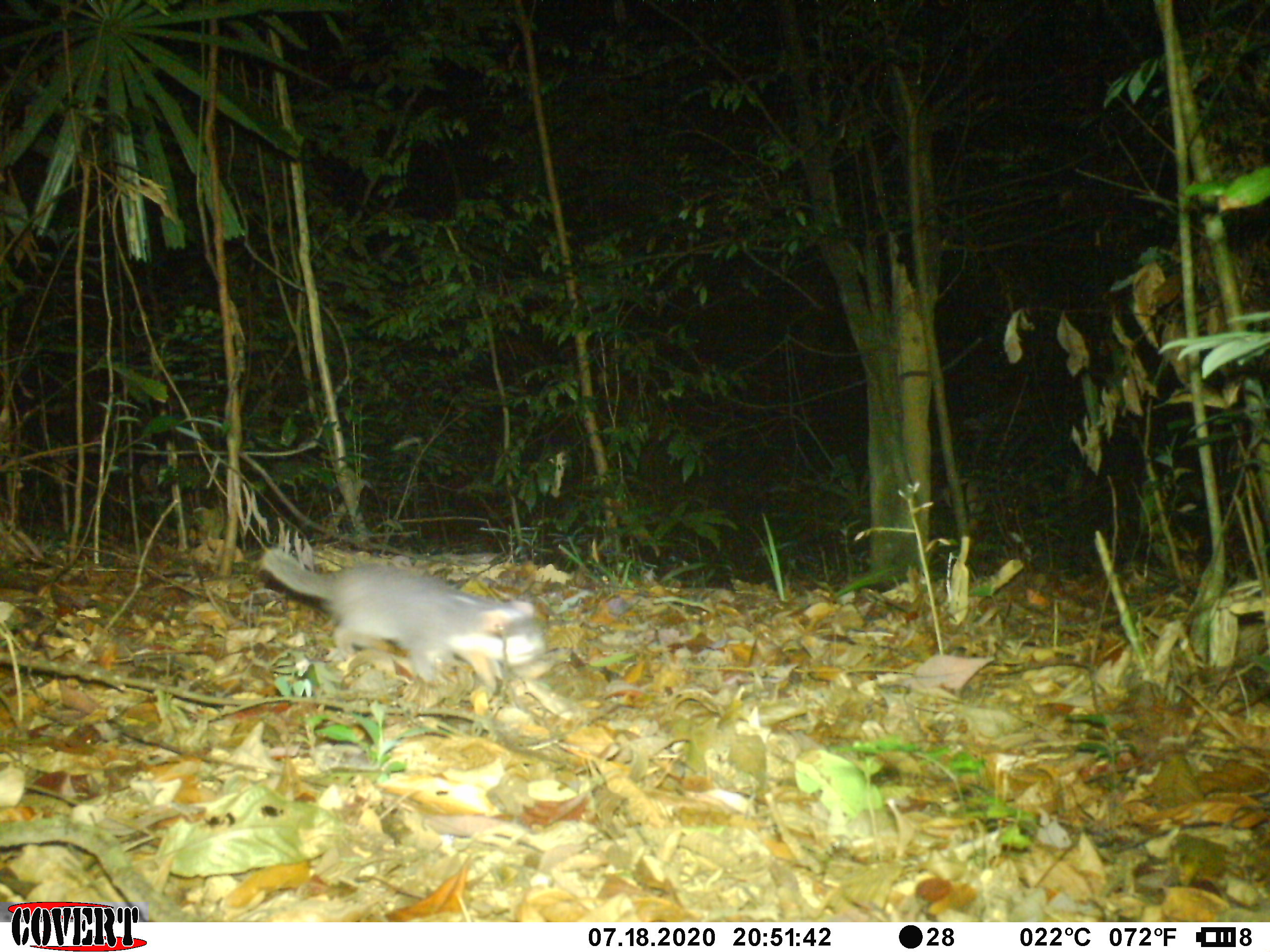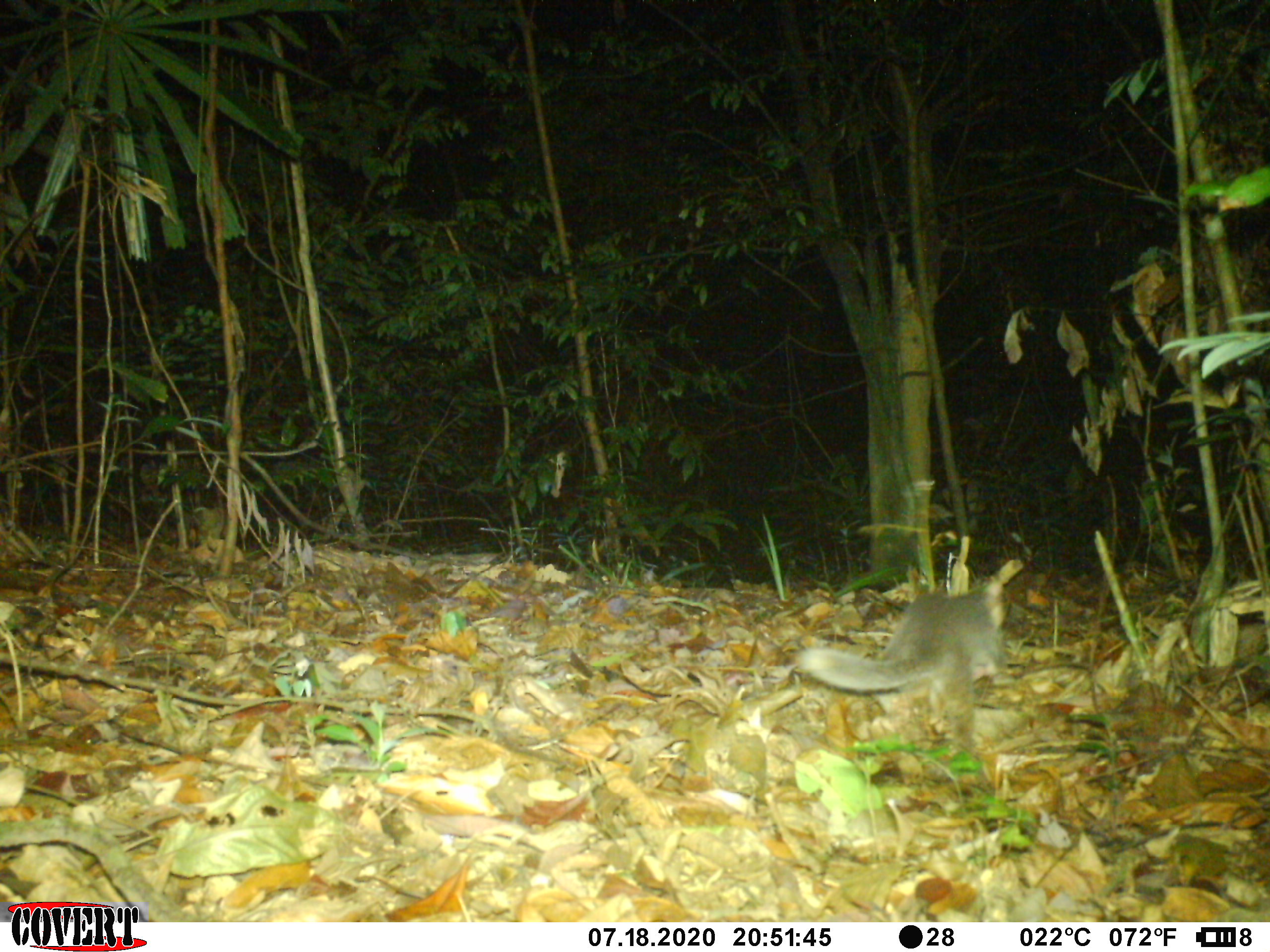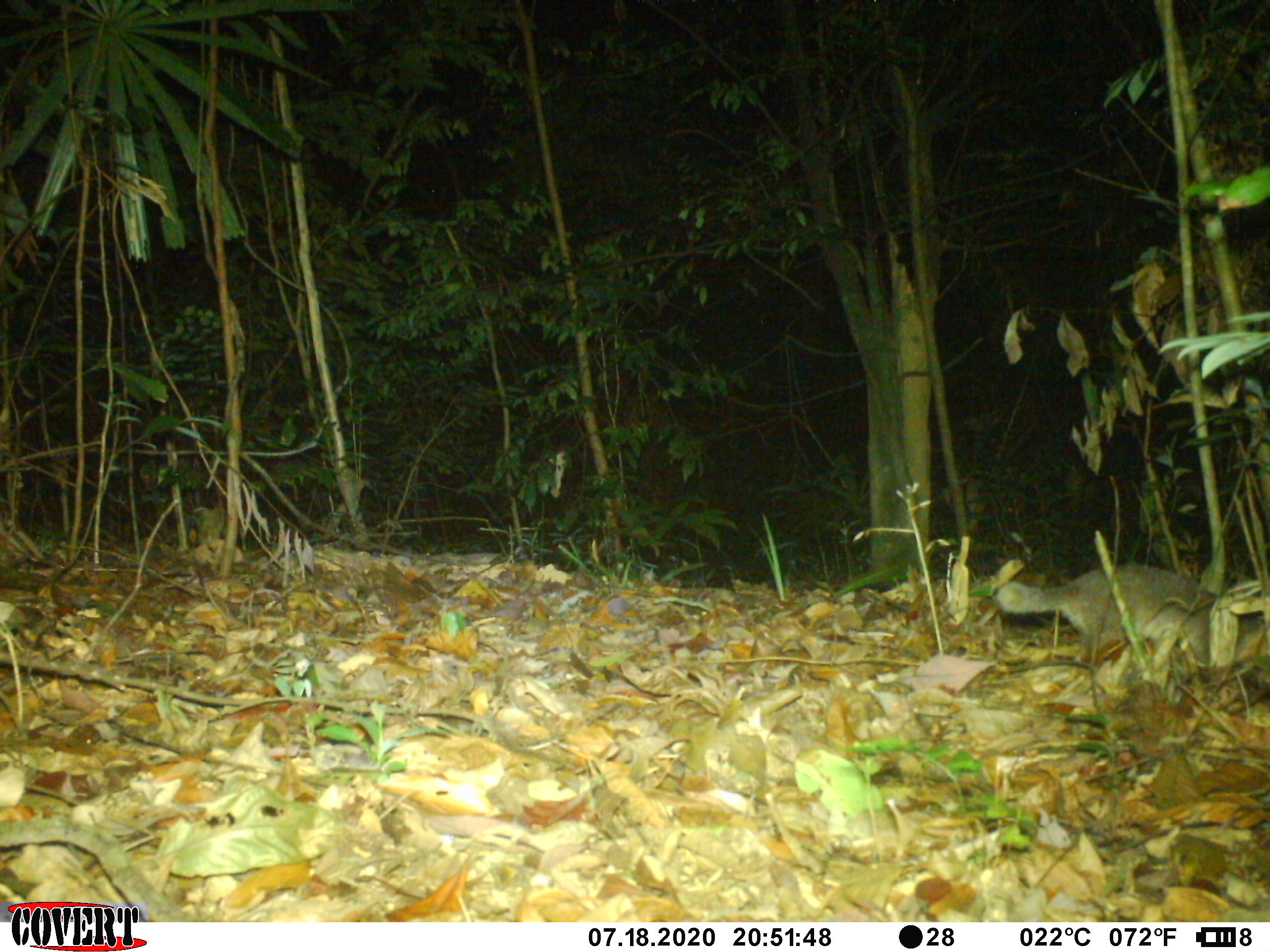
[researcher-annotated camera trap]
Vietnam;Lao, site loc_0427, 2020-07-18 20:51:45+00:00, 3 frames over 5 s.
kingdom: Animalia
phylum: Chordata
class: Mammalia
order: Carnivora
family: Mustelidae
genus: Melogale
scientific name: Melogale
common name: ferret badger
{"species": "ferret badger (Melogale)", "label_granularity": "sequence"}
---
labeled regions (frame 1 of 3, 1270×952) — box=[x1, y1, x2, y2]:
ferret badger: box=[260, 547, 545, 689]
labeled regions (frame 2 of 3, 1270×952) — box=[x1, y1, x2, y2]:
ferret badger: box=[794, 577, 1008, 733]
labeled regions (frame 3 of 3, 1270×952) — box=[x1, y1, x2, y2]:
ferret badger: box=[995, 559, 1260, 662]